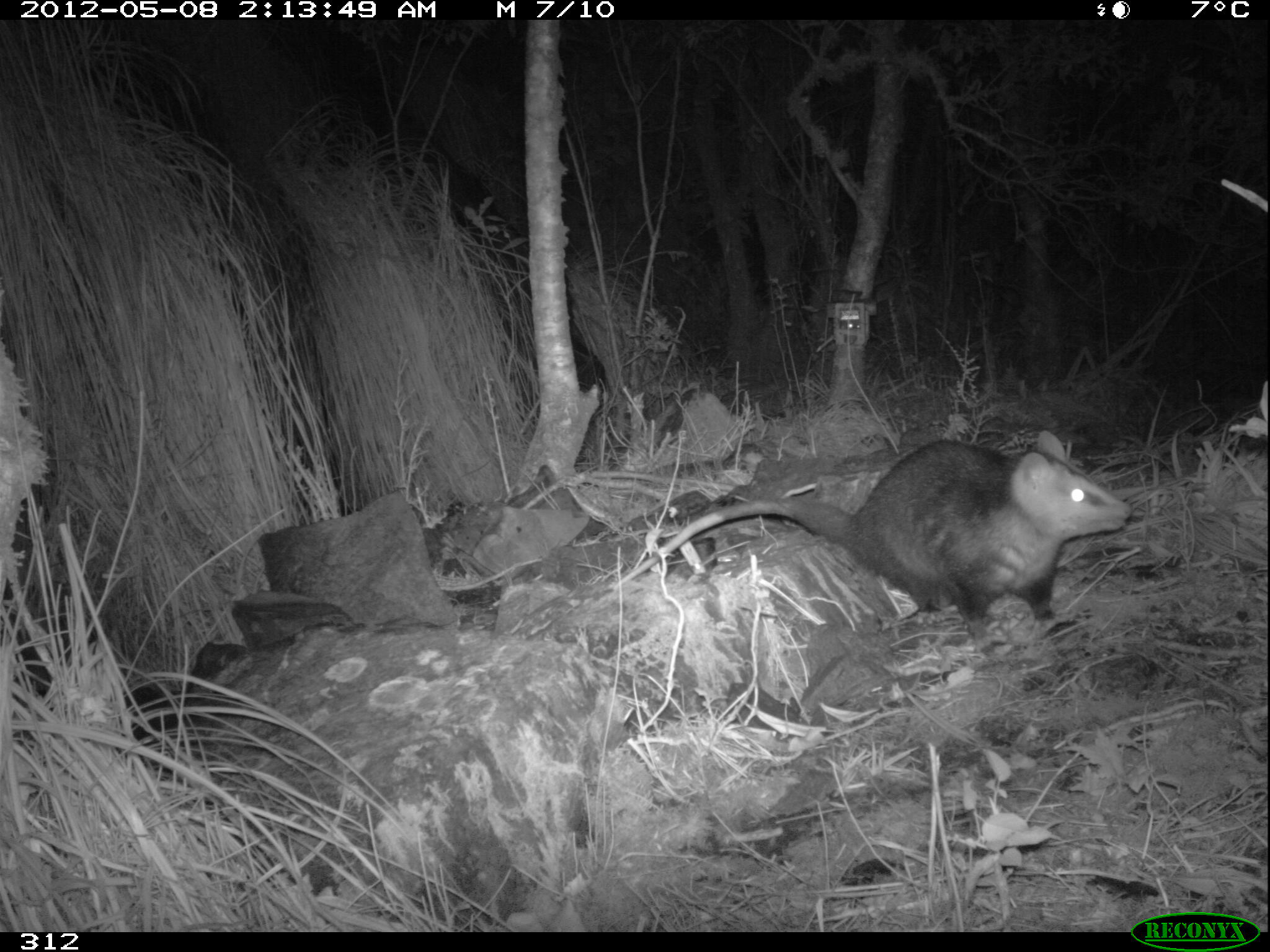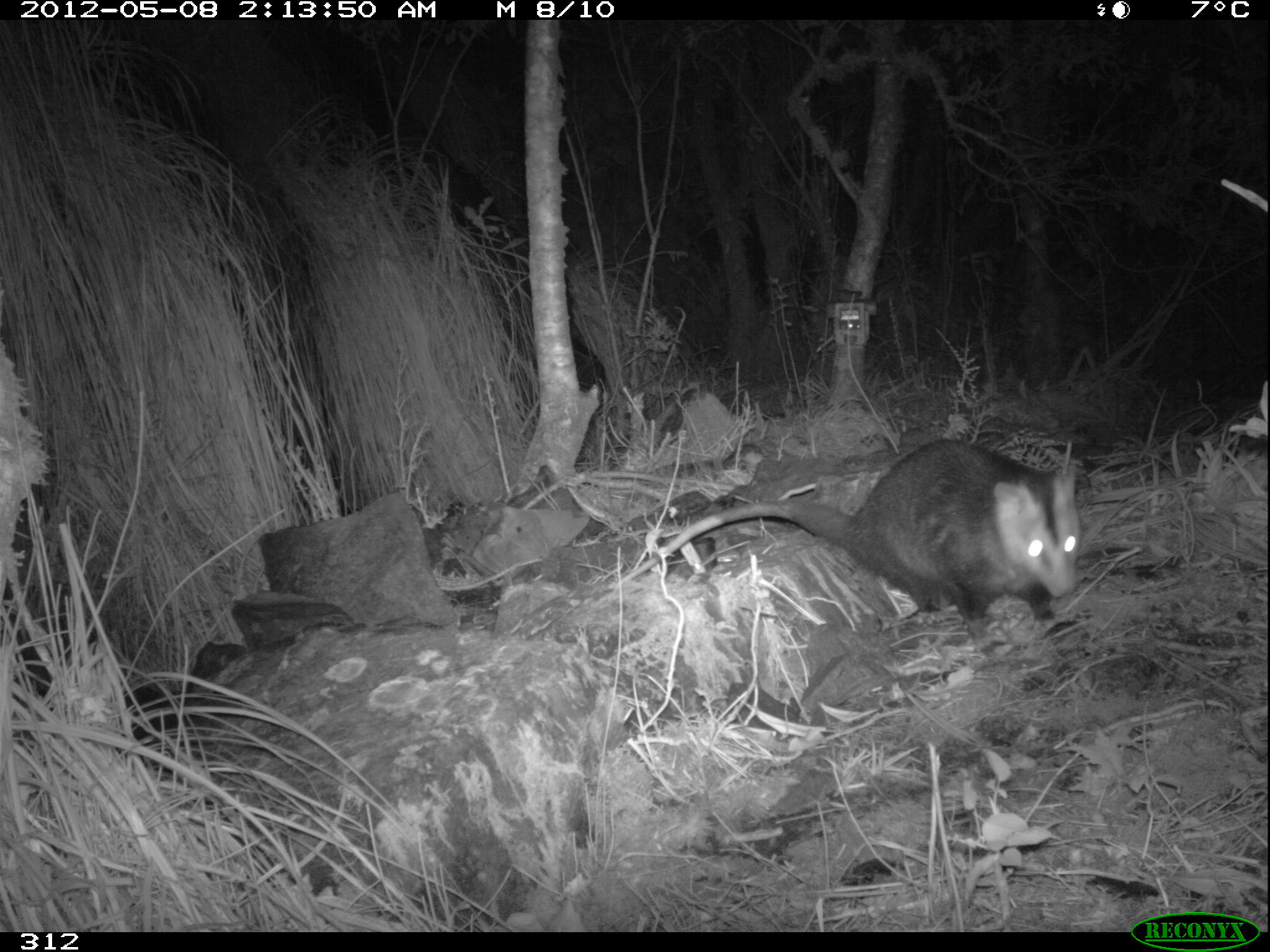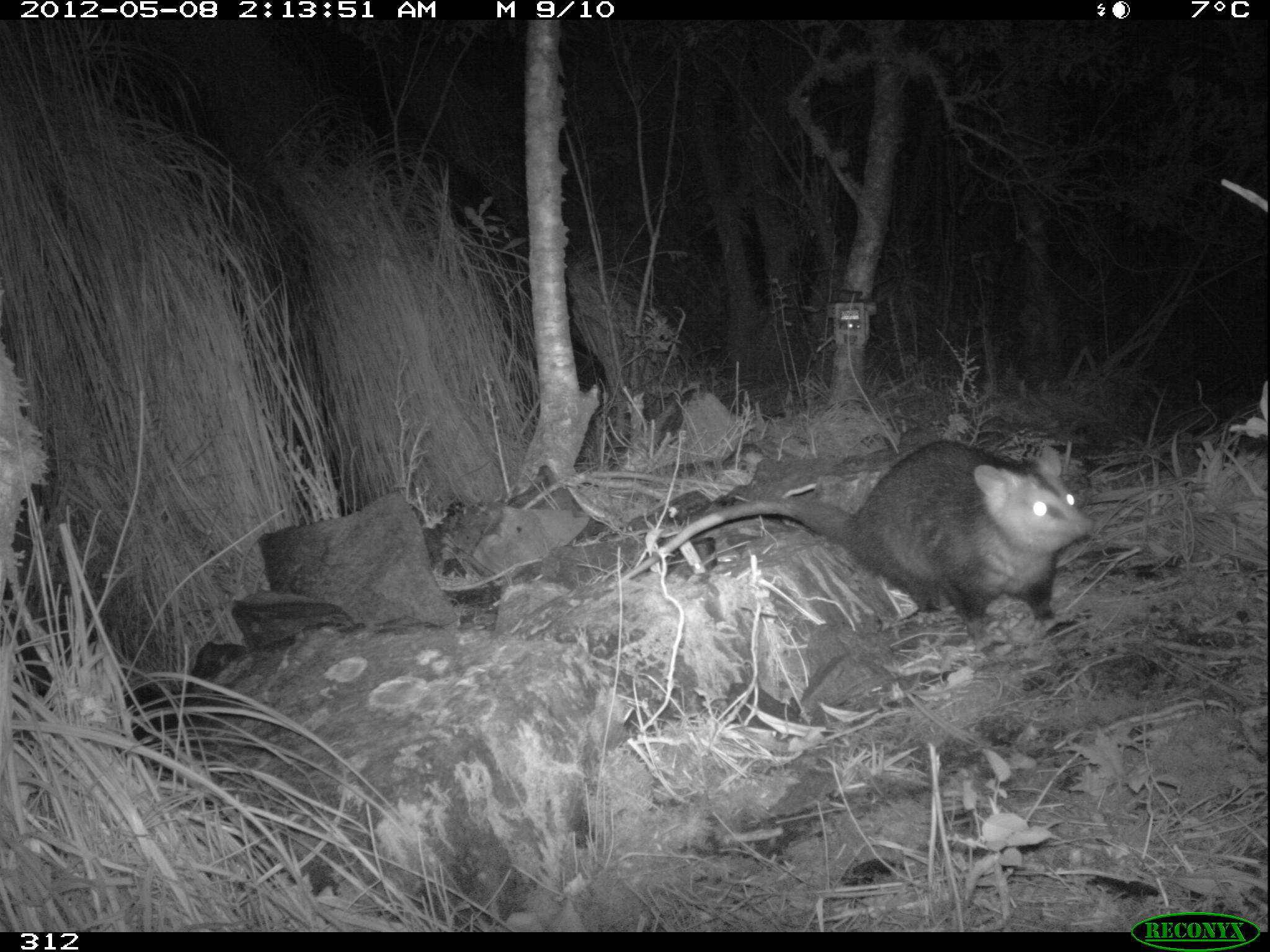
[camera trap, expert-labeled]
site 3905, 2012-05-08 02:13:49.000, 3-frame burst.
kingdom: Animalia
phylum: Chordata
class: Mammalia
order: Didelphimorphia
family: Didelphidae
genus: Didelphis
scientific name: Didelphis pernigra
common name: andean white-eared opossum